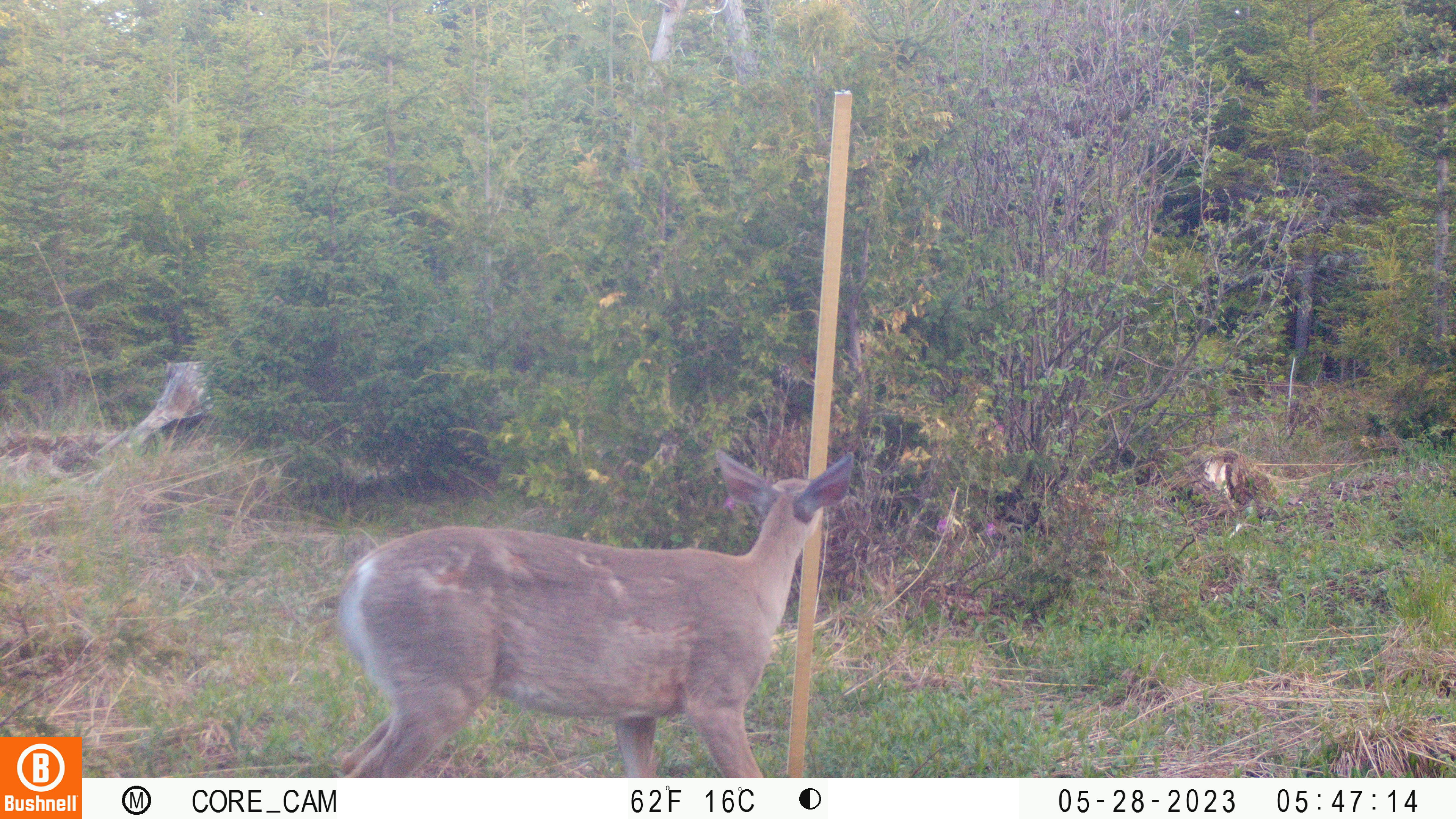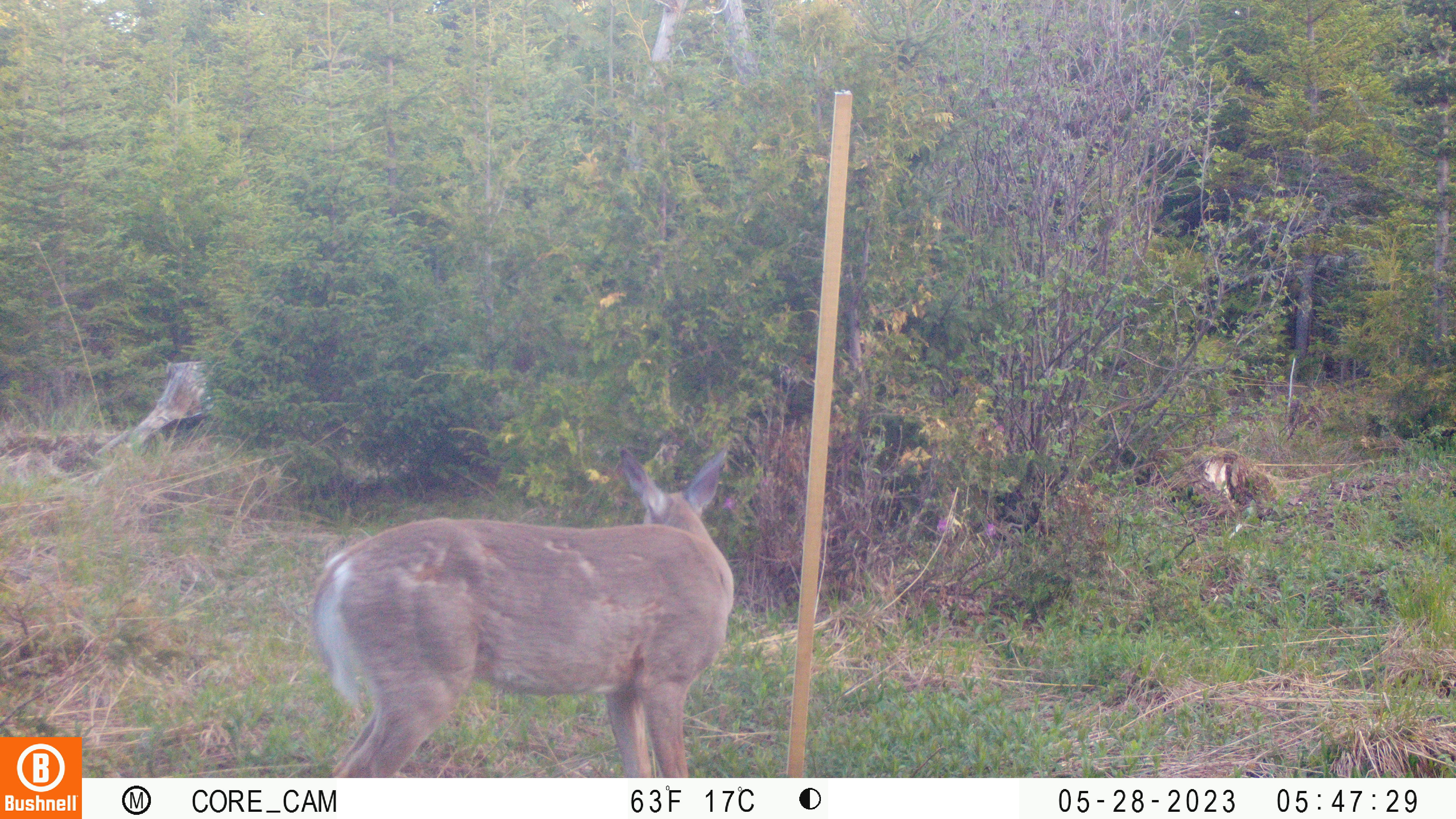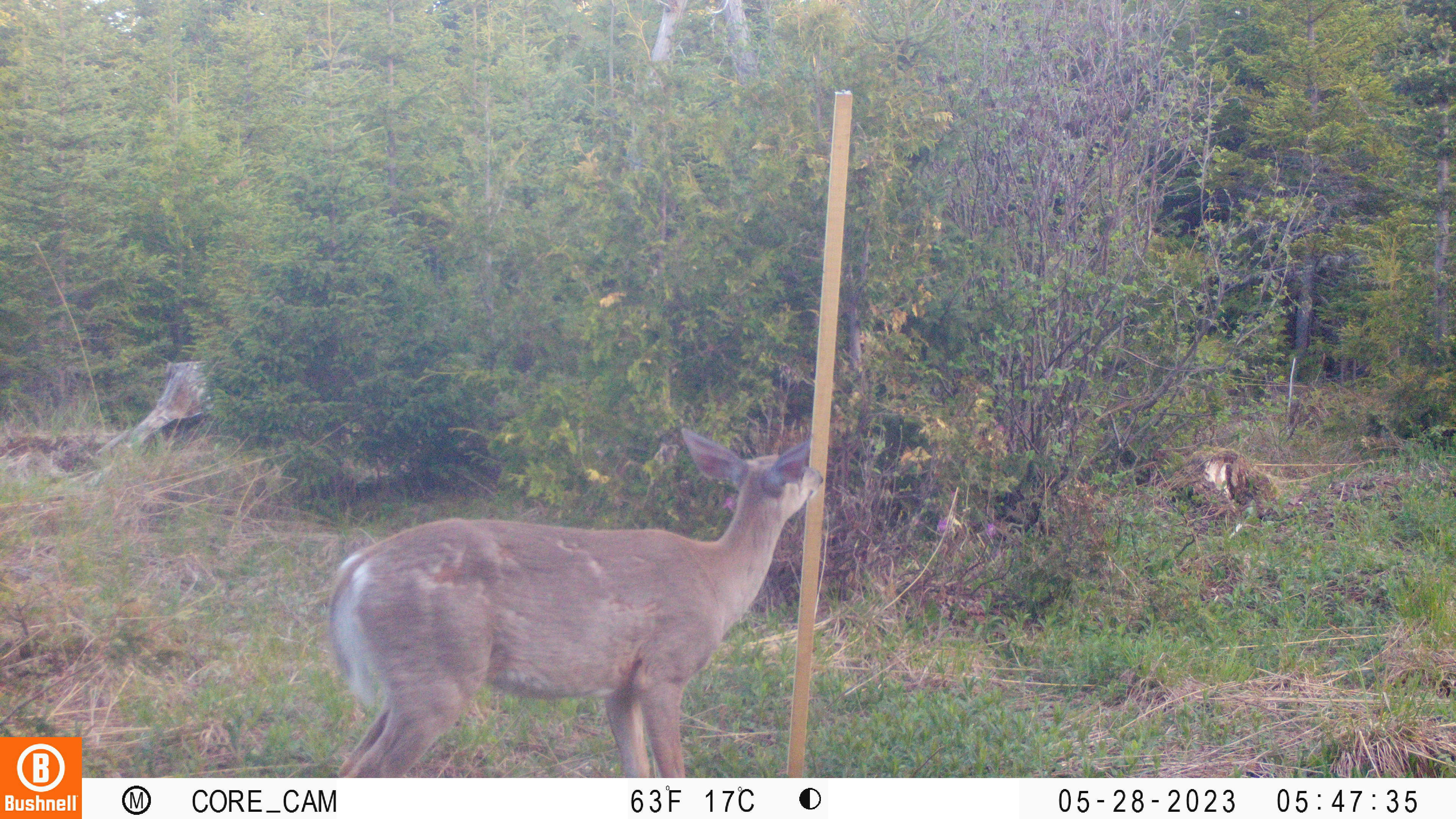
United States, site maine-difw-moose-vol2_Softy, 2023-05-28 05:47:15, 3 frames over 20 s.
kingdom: Animalia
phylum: Chordata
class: Mammalia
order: Artiodactyla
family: Cervidae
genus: Odocoileus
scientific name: Odocoileus virginianus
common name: white-tailed deer